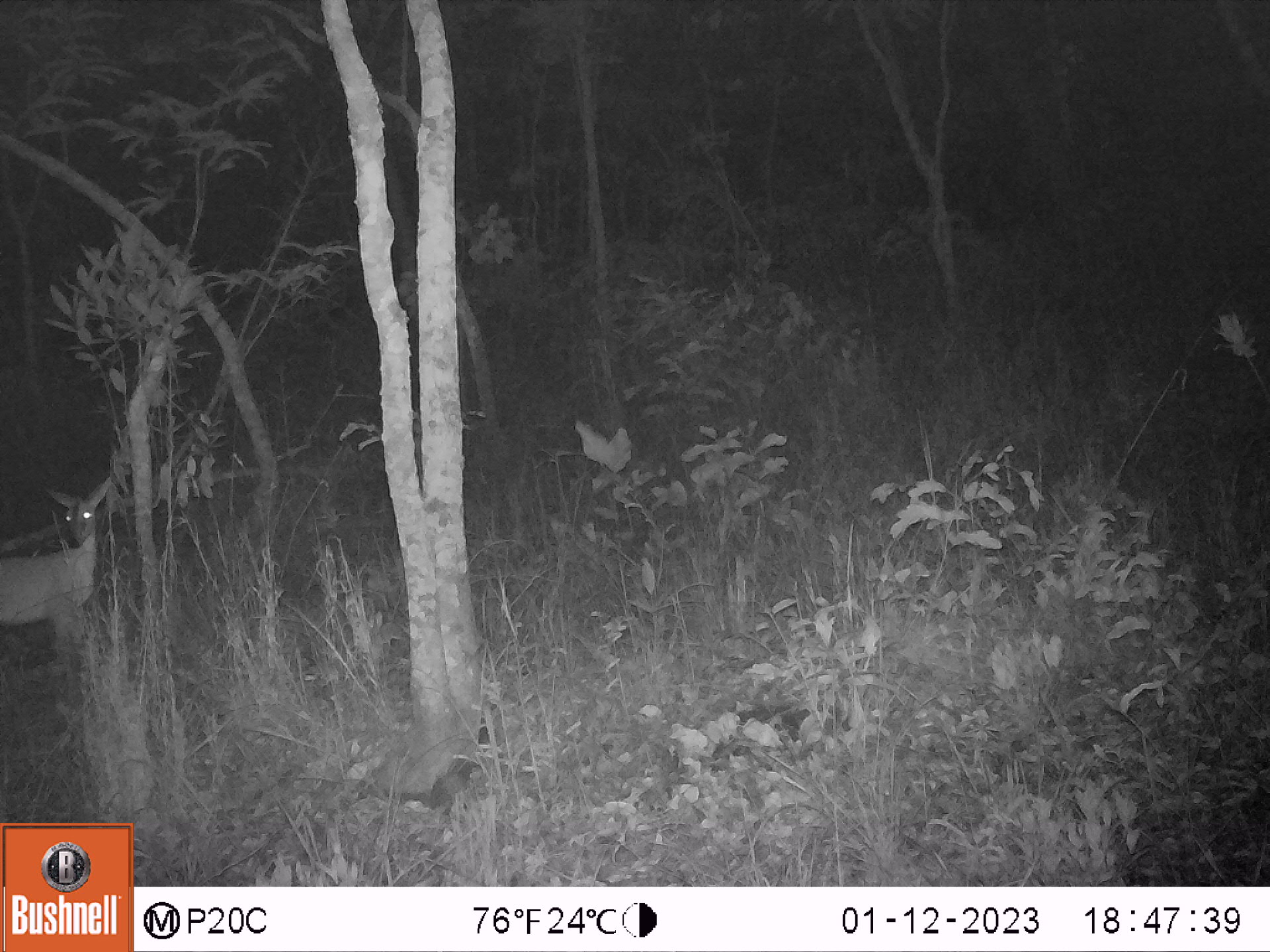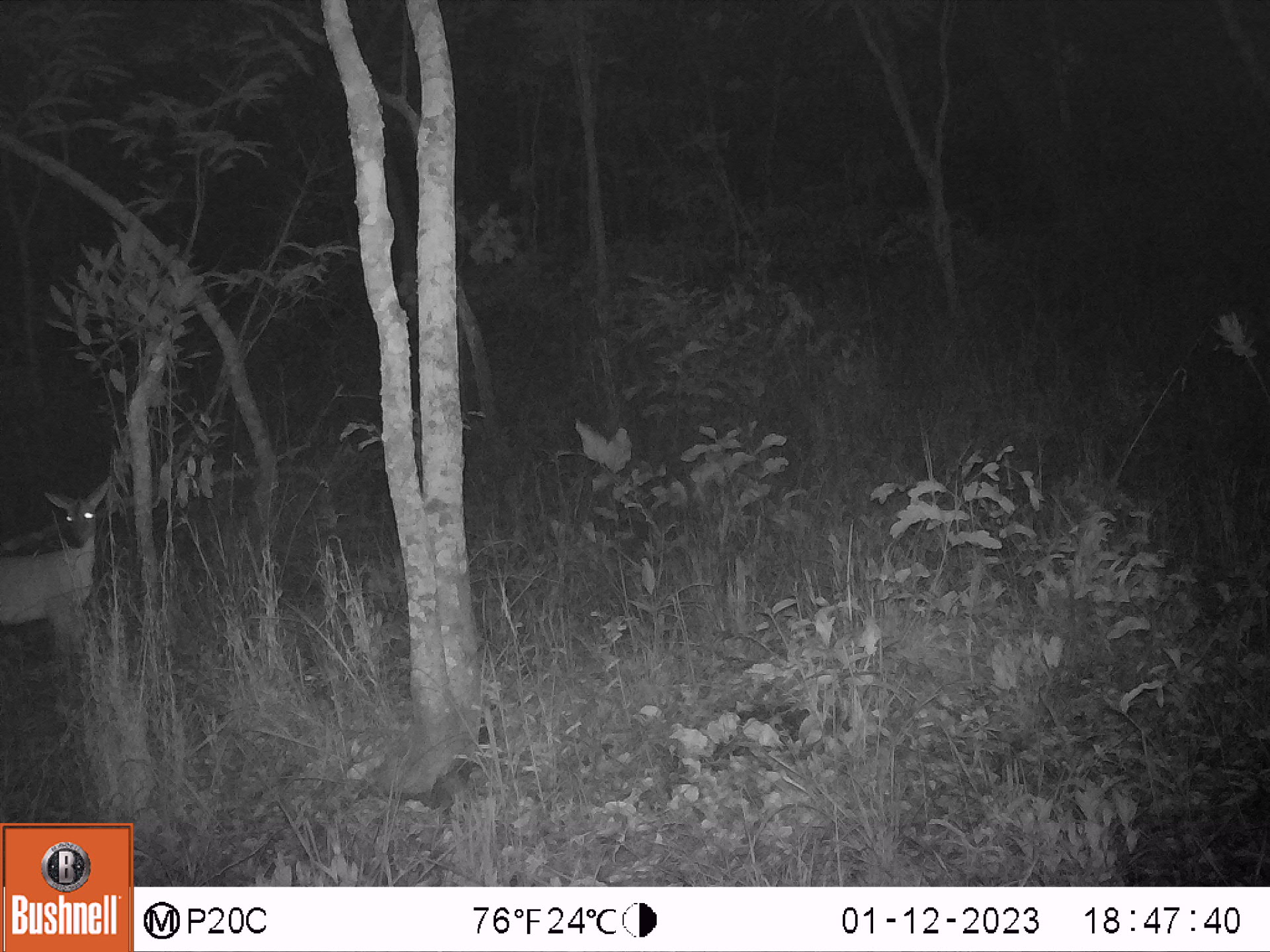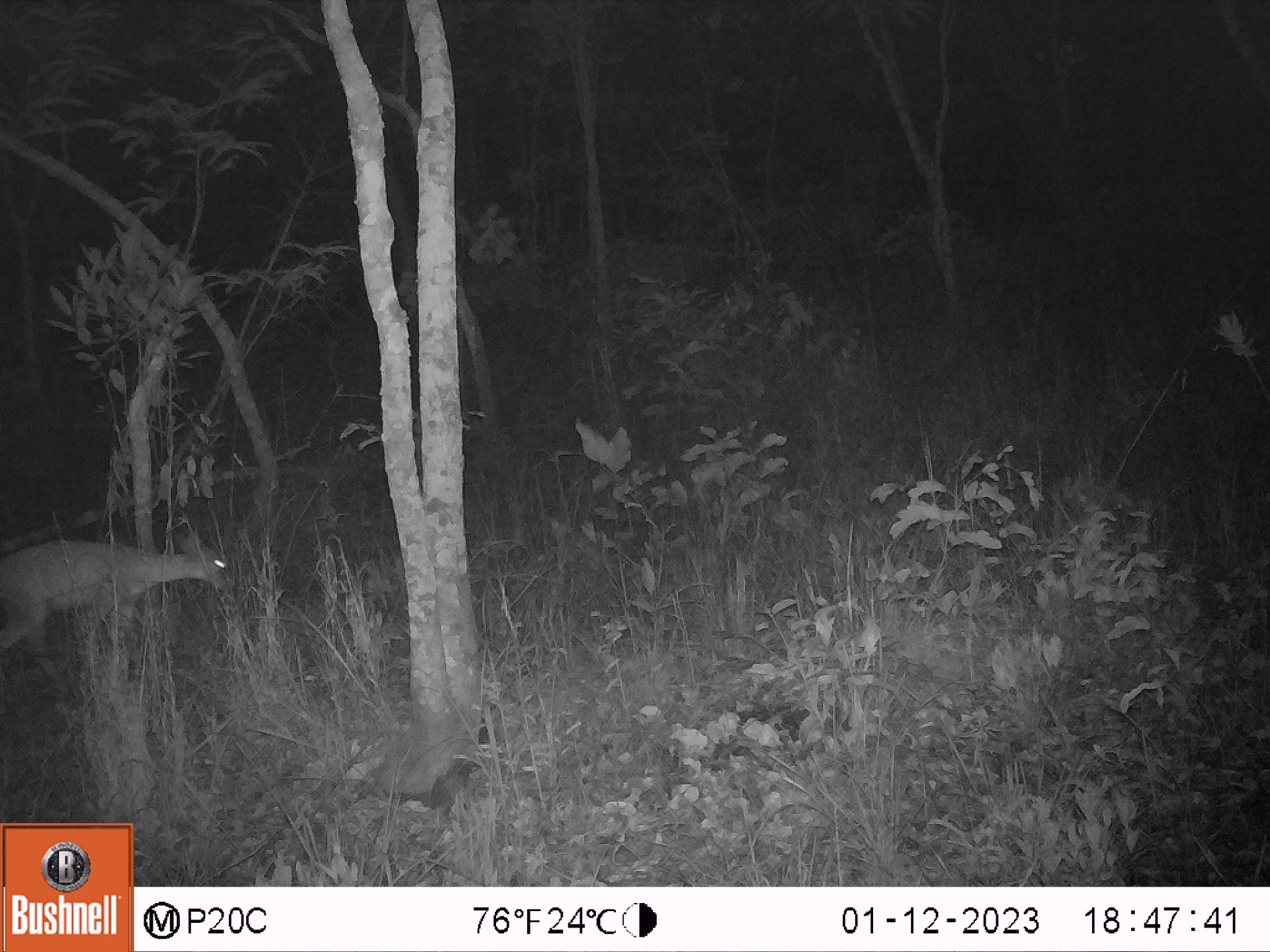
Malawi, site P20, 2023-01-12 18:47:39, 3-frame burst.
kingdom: Animalia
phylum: Chordata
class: Mammalia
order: Artiodactyla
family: Bovidae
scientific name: Antilopinae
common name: small antelope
Small antelope (Antilopinae), count 1.